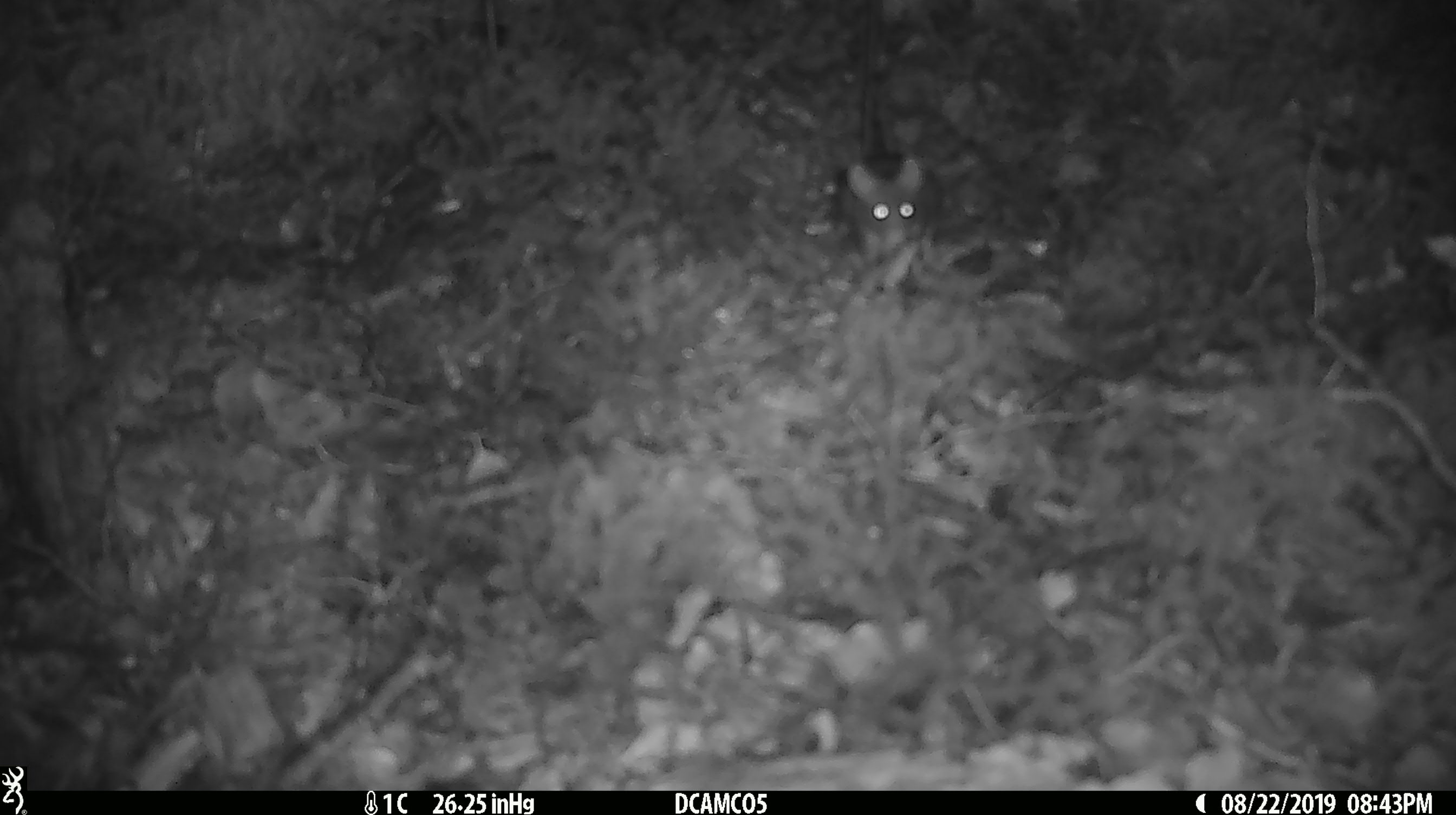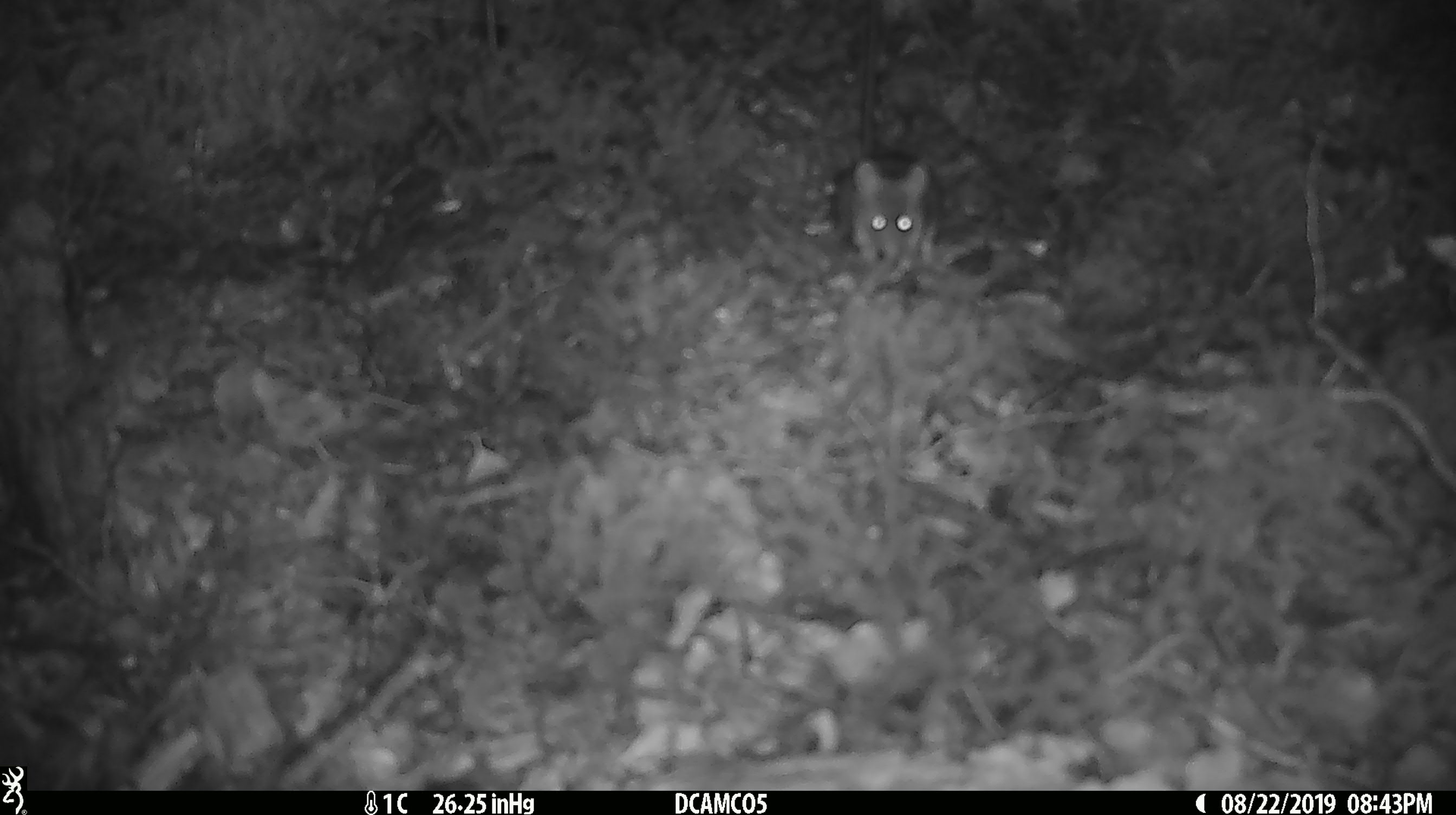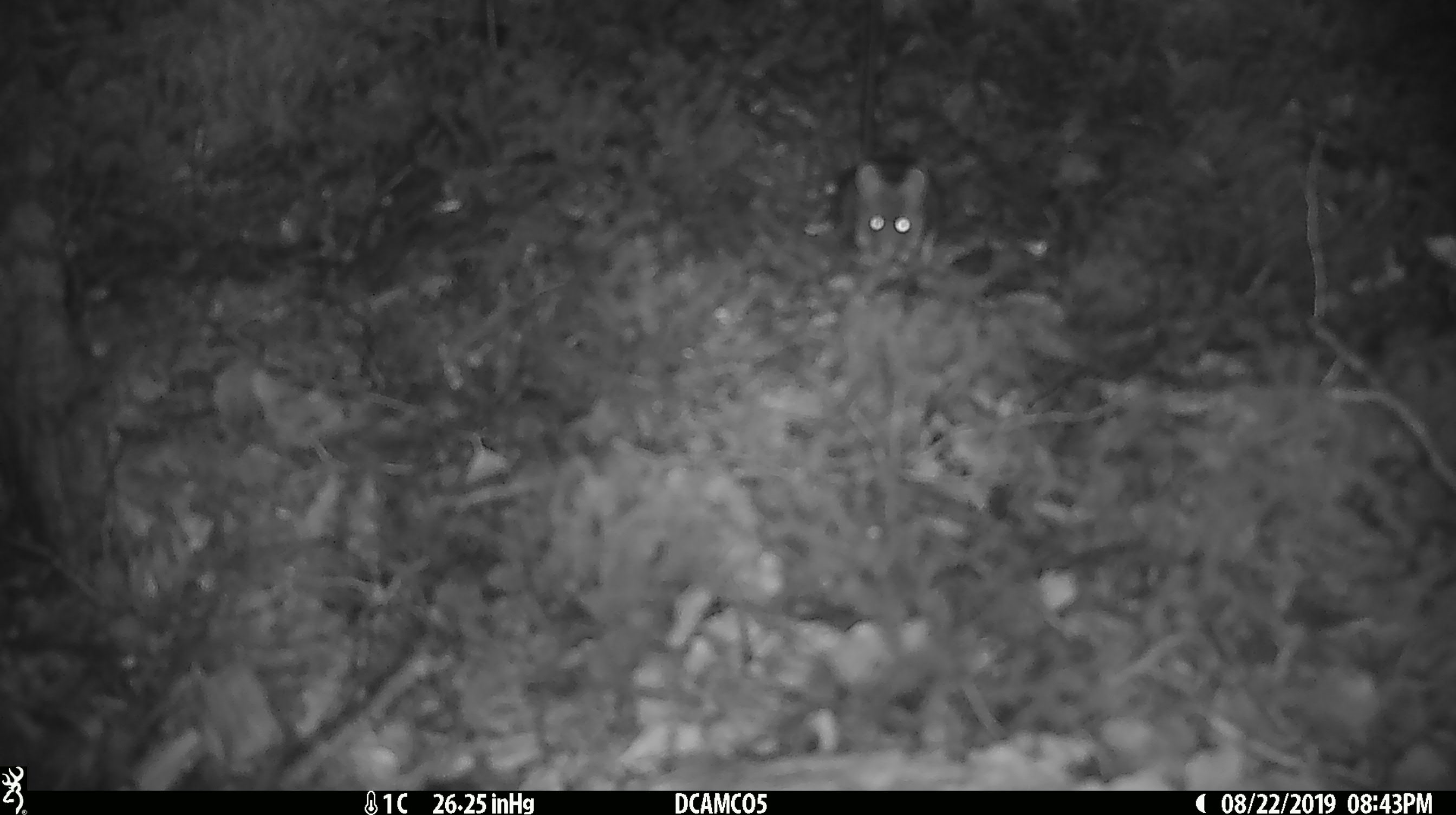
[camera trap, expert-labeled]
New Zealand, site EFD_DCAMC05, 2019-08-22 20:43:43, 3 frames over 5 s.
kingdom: Animalia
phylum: Chordata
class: Mammalia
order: Rodentia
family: Muridae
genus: Mus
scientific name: Mus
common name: mouse